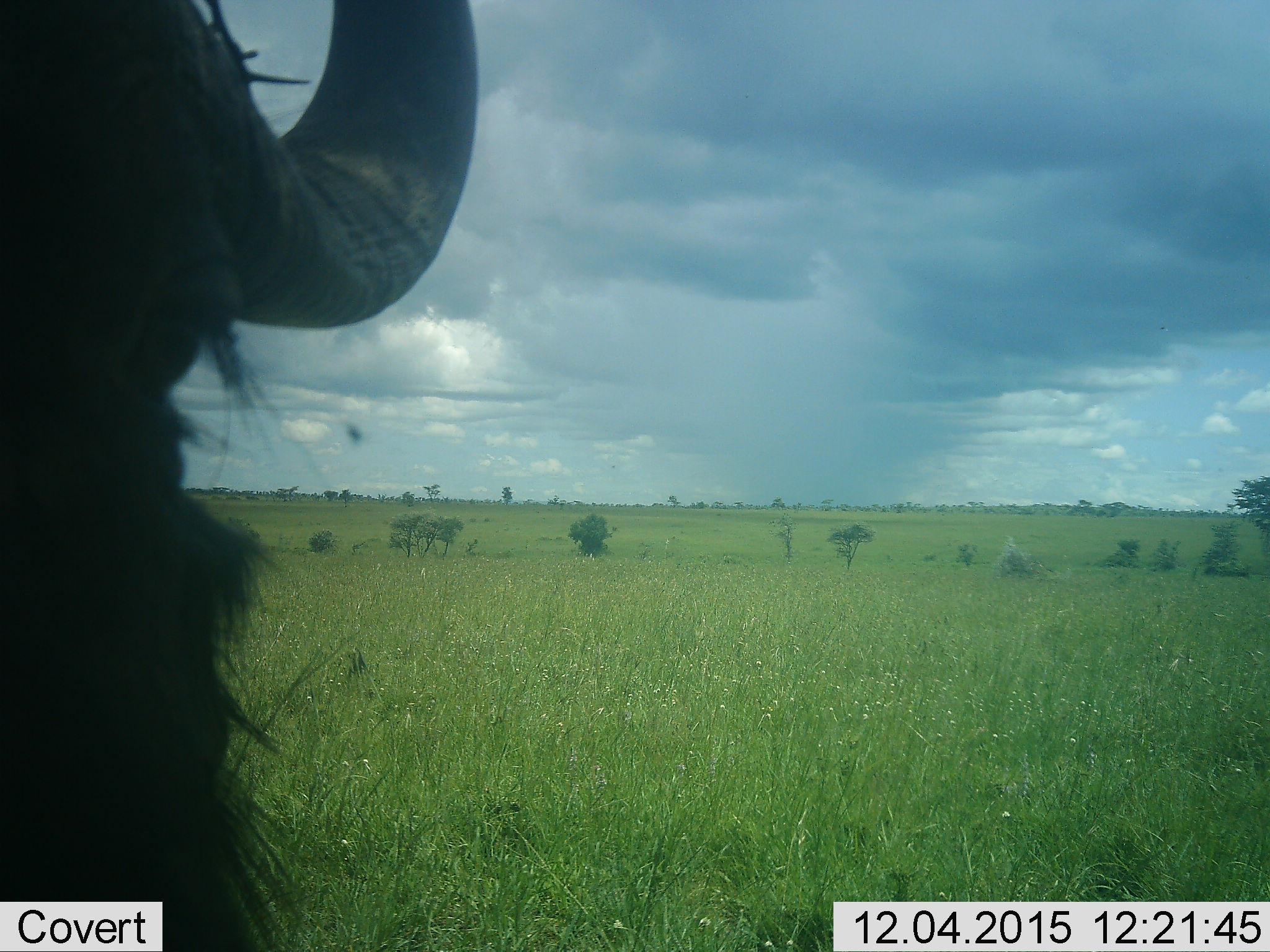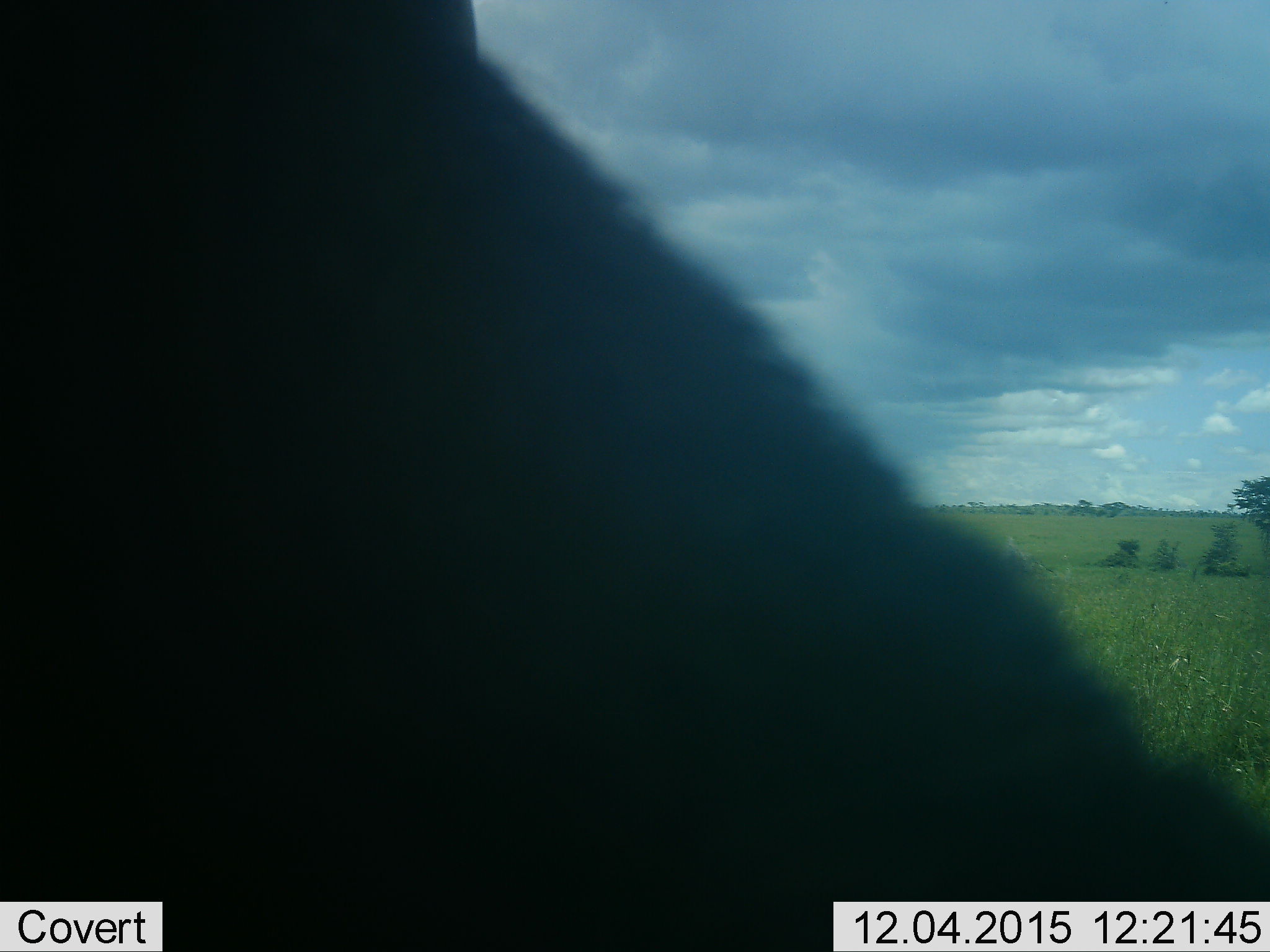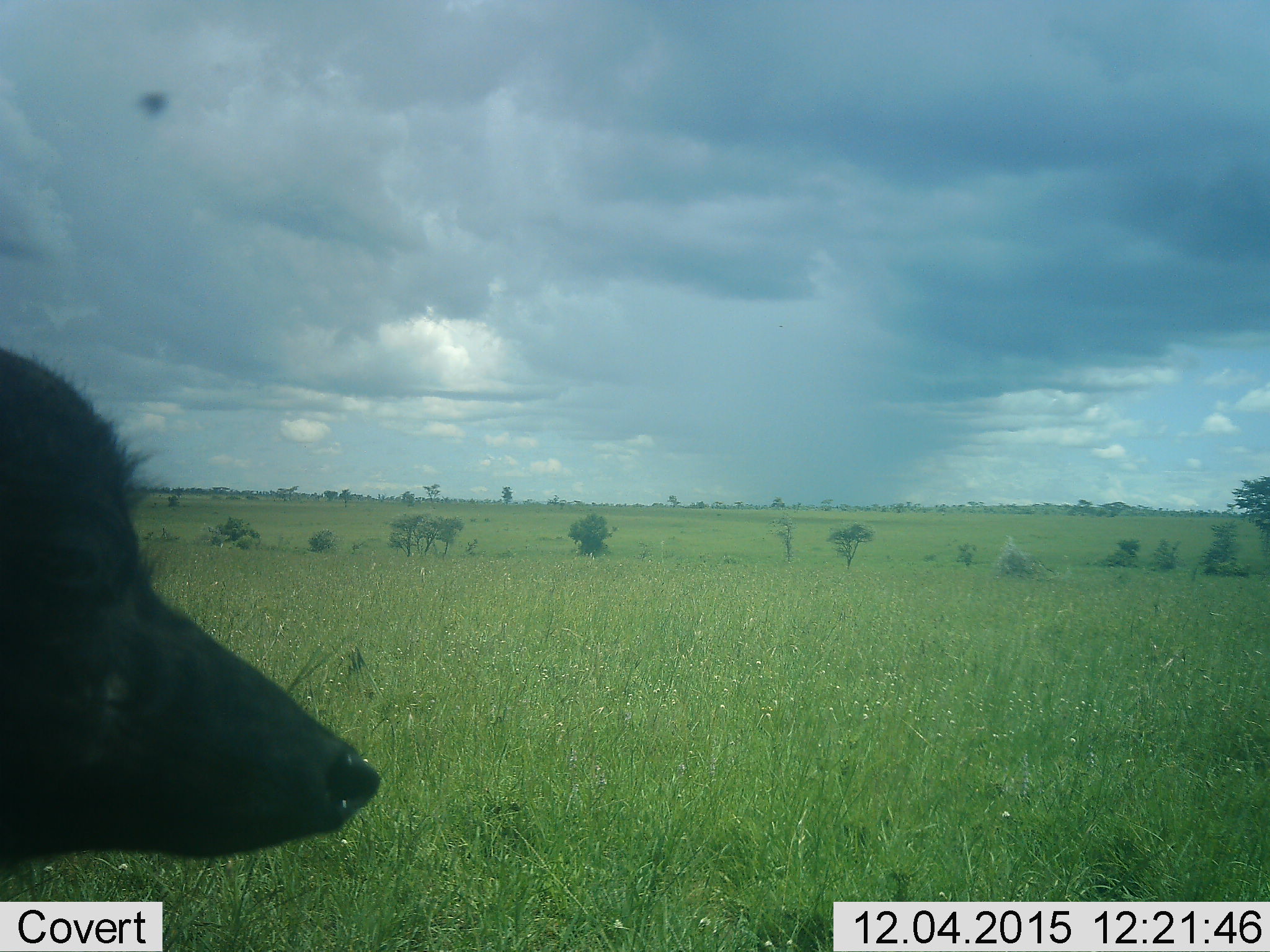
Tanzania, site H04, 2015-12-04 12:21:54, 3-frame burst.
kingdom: Animalia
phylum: Chordata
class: Mammalia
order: Artiodactyla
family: Bovidae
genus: Connochaetes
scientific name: Connochaetes taurinus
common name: blue wildebeest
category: wildebeest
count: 1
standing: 40%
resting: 0%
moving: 60%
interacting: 0%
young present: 0%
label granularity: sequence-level